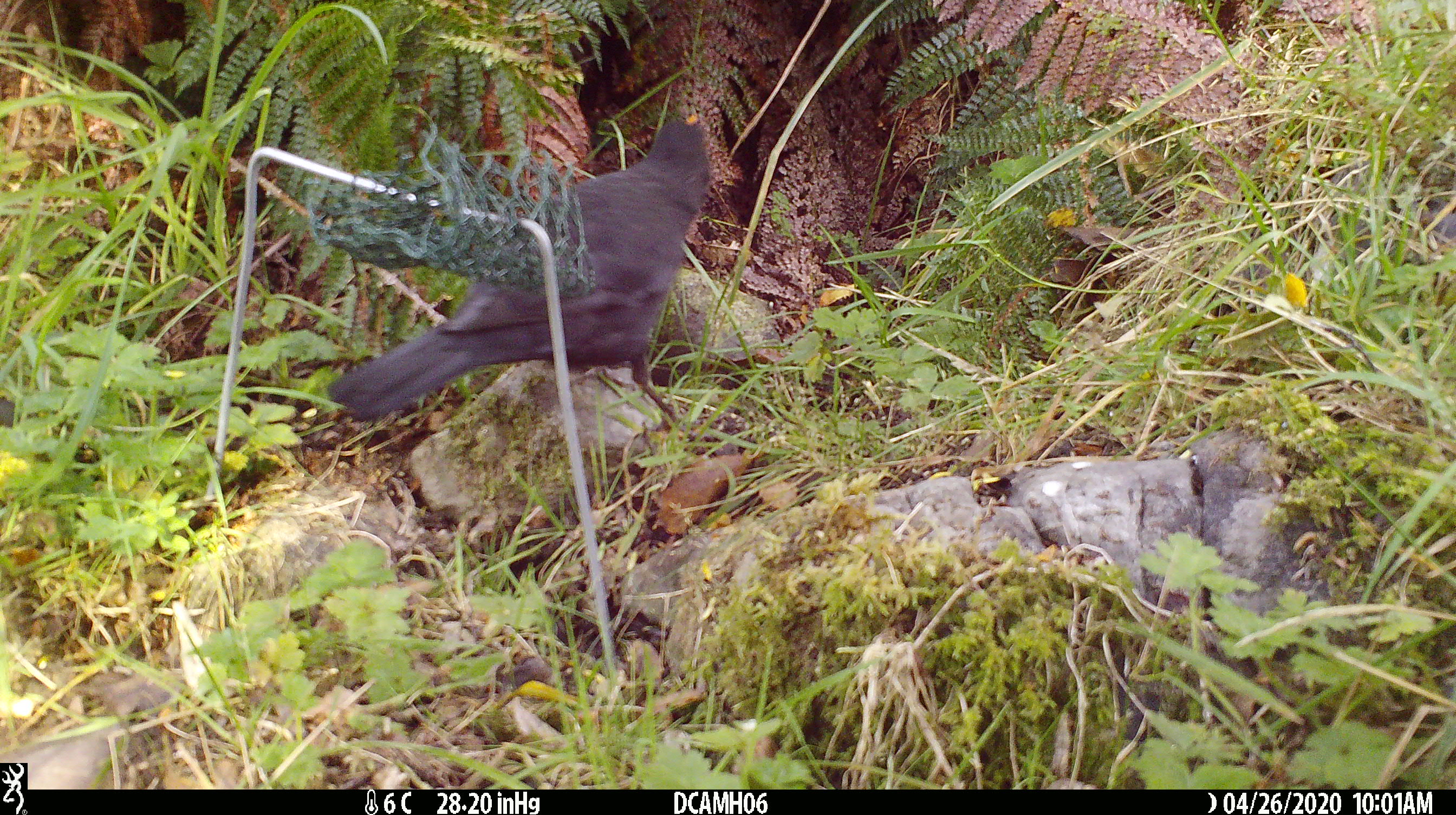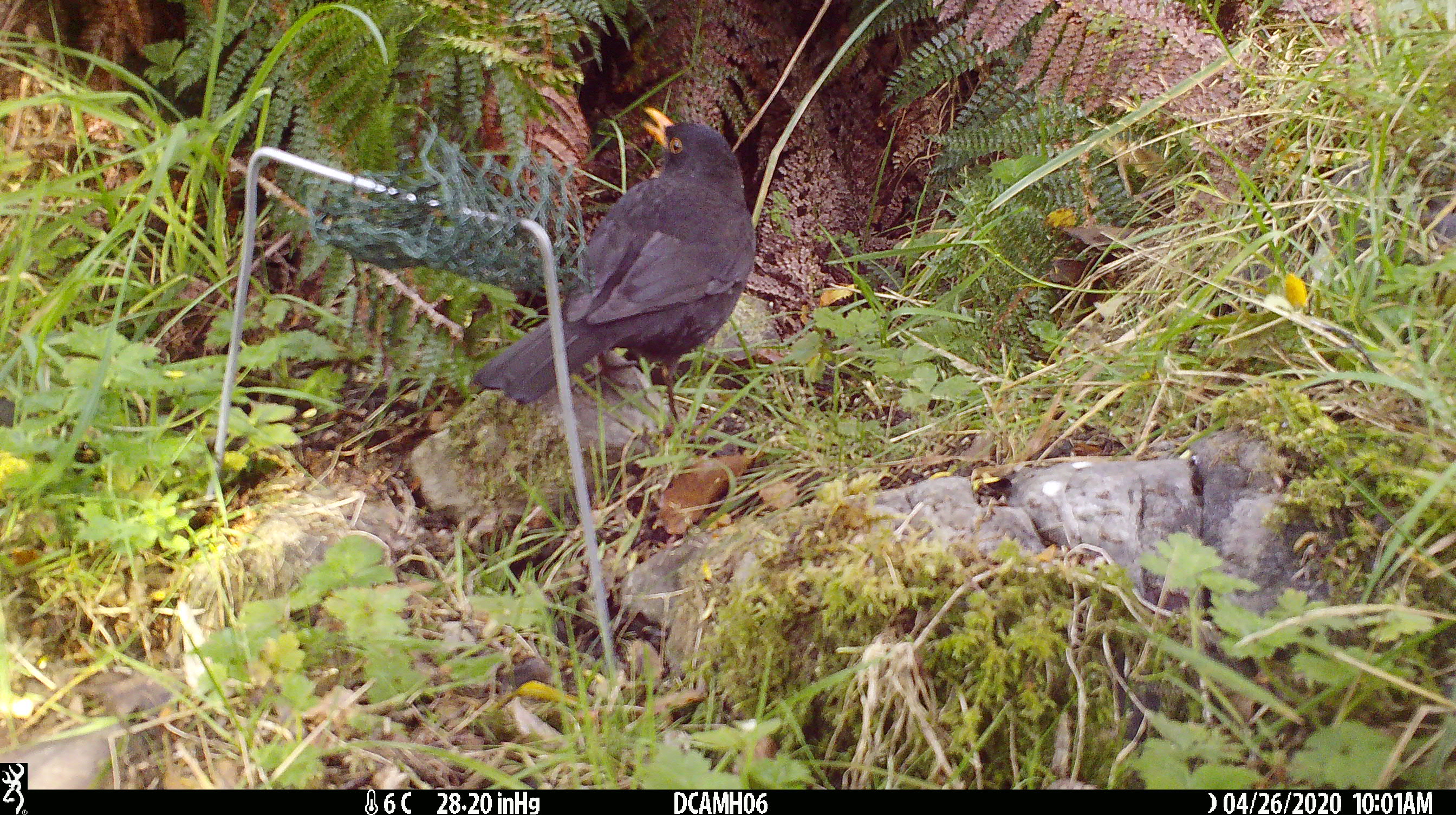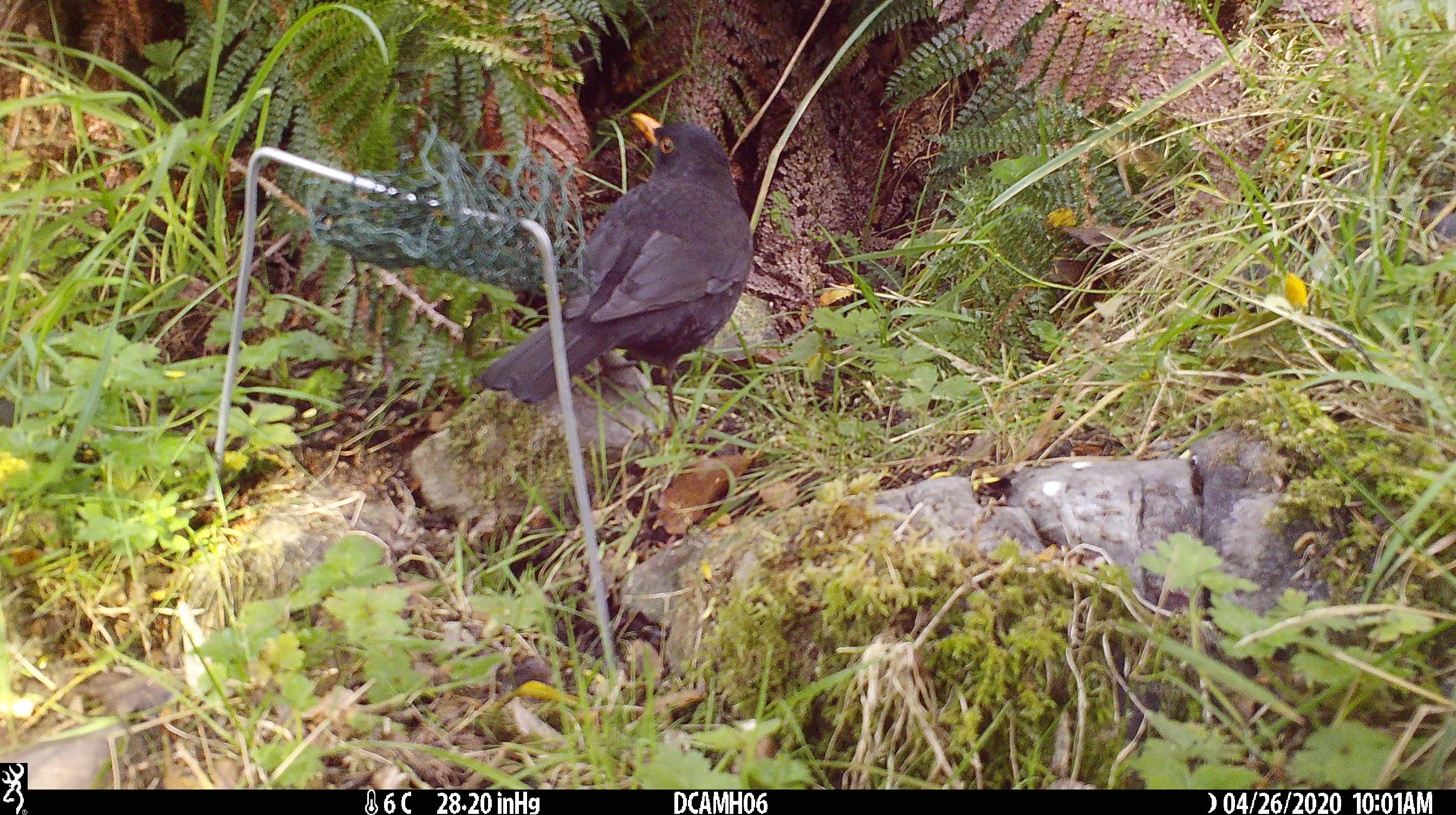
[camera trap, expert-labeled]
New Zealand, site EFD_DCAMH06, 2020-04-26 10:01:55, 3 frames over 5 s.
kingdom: Animalia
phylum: Chordata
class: Aves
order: Passeriformes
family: Turdidae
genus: Turdus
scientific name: Turdus merula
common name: eurasian blackbird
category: blackbird